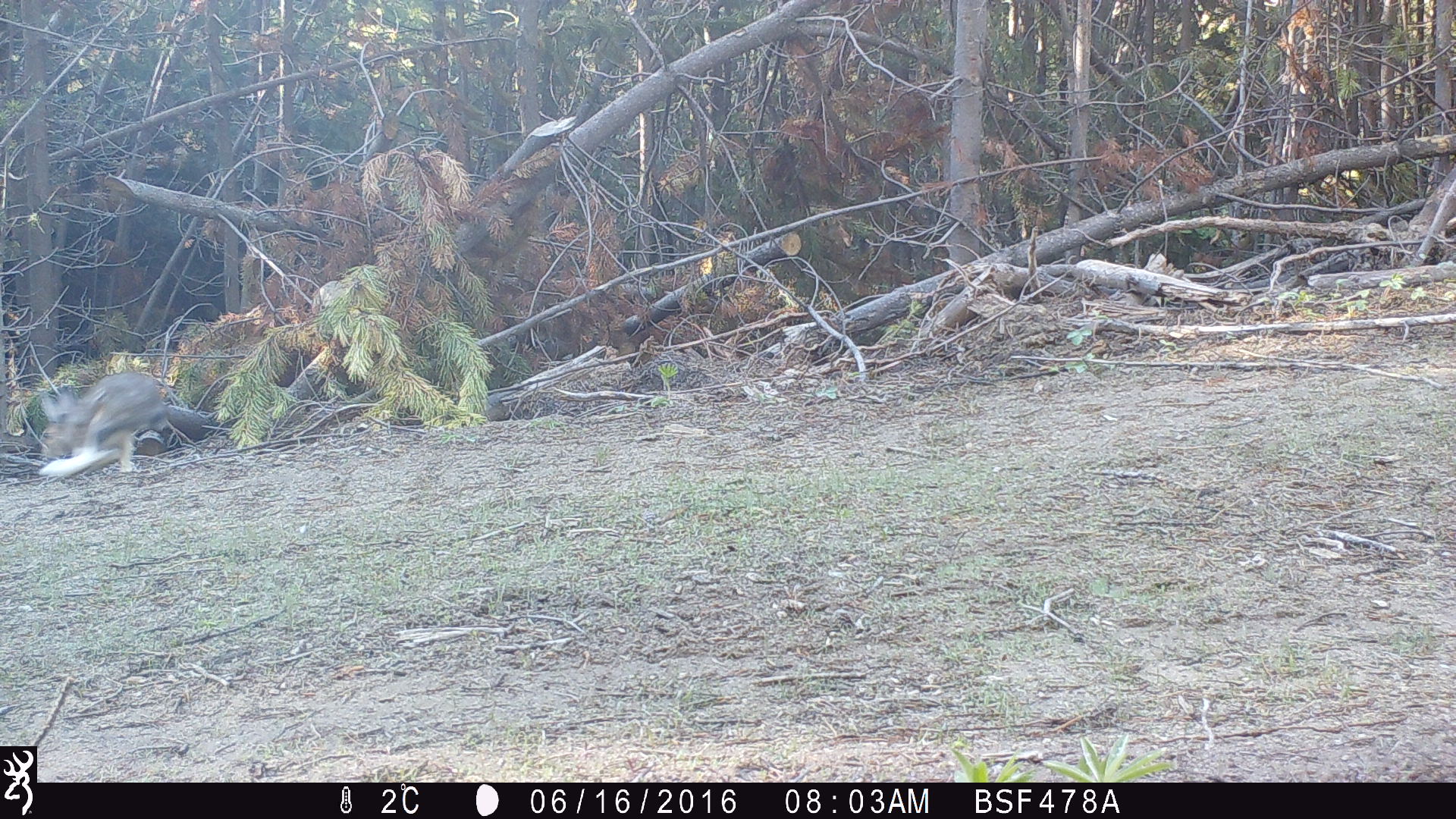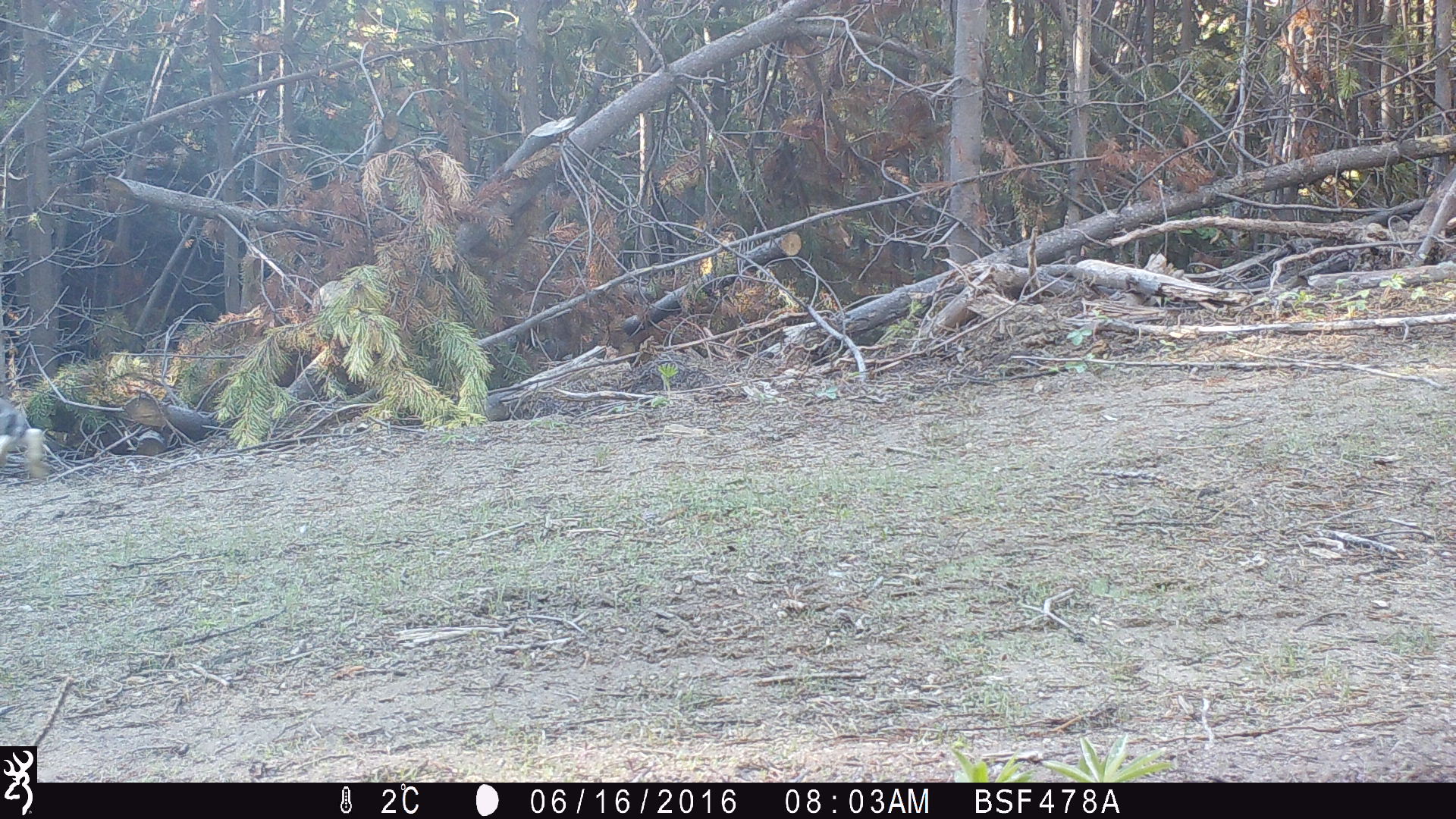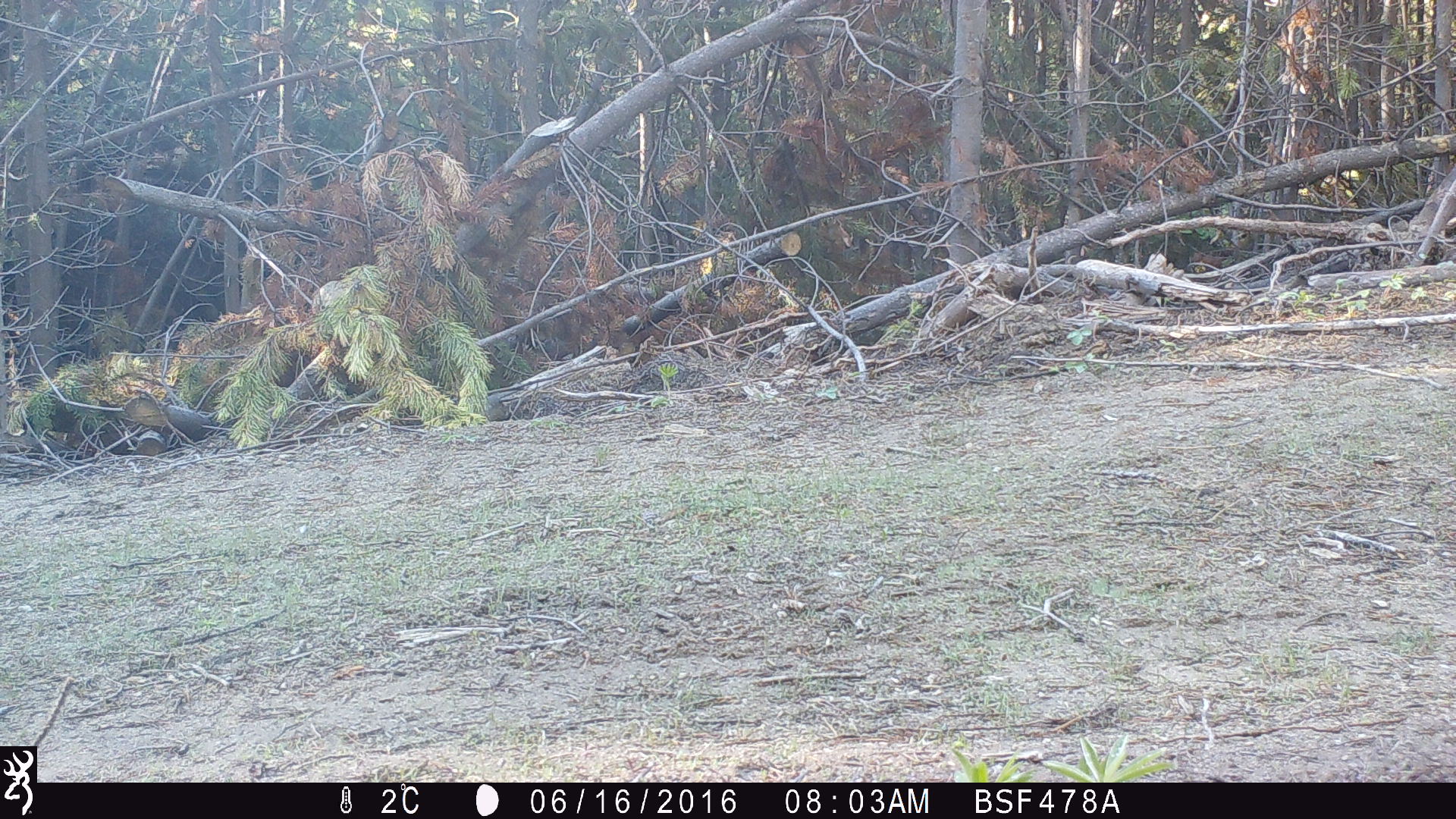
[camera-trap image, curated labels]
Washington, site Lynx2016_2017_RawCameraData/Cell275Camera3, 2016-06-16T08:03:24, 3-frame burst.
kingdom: Animalia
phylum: Chordata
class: Mammalia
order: Lagomorpha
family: Leporidae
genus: Lepus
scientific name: Lepus americanus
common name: snowshoe hare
Lepus americanus (snowshoe hare). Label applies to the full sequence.